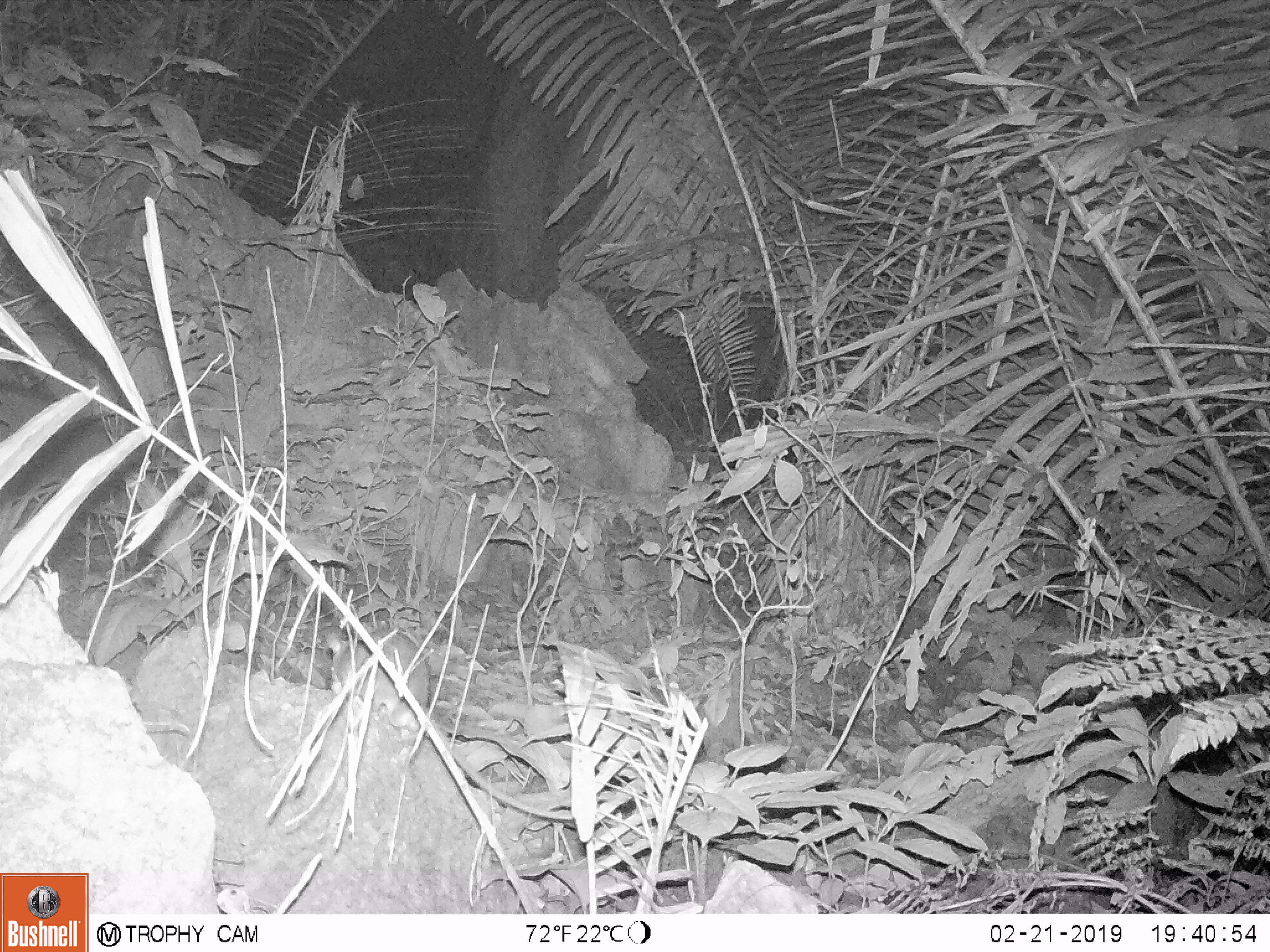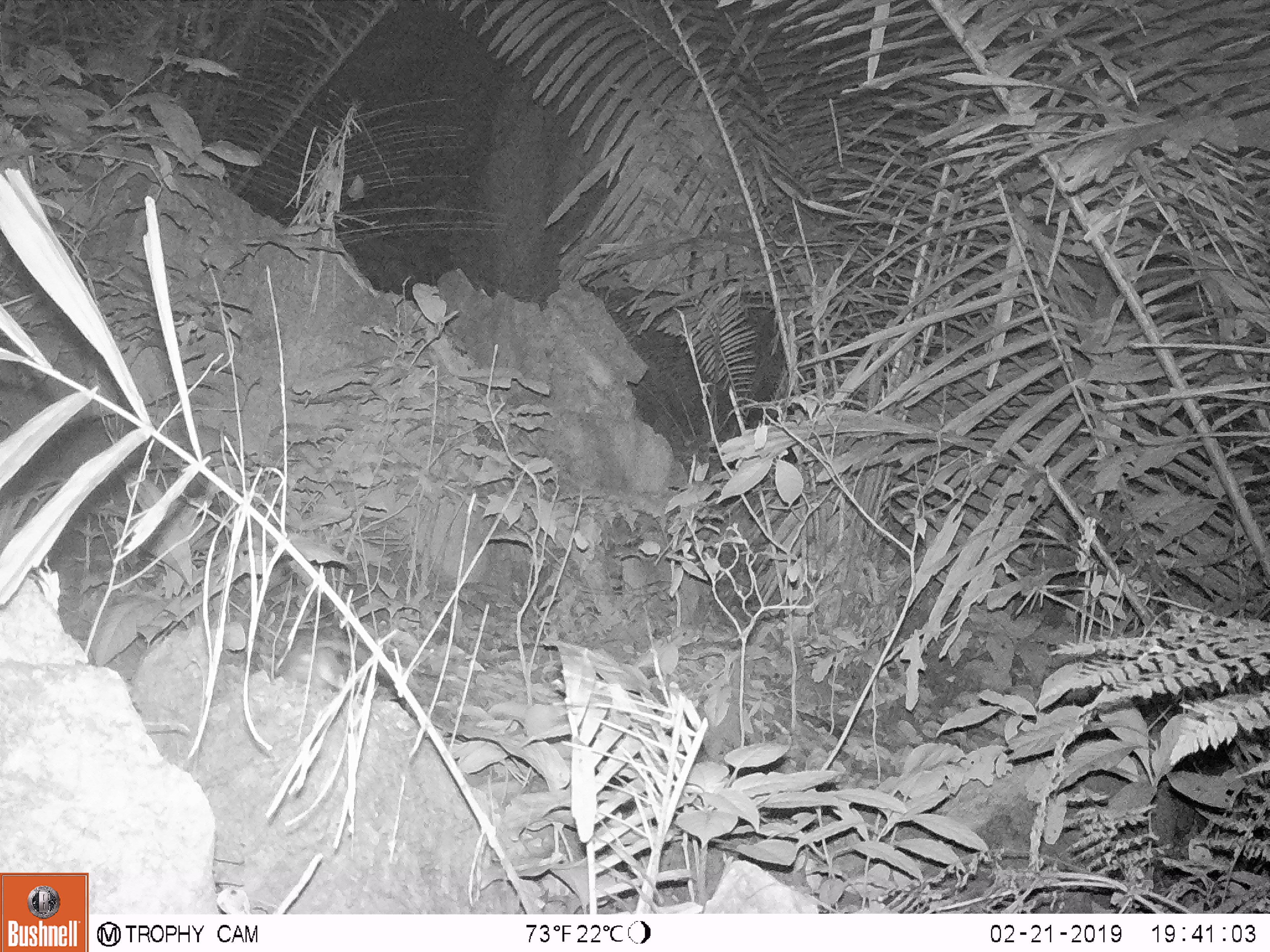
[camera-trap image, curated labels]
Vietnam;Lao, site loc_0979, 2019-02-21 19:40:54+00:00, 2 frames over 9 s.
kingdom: Animalia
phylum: Chordata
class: Mammalia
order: Rodentia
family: Muridae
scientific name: Muridae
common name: old-world mice and rats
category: unidentified murid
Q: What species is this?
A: Unidentified murid (old-world mice and rats) (Muridae).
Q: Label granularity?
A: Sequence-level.